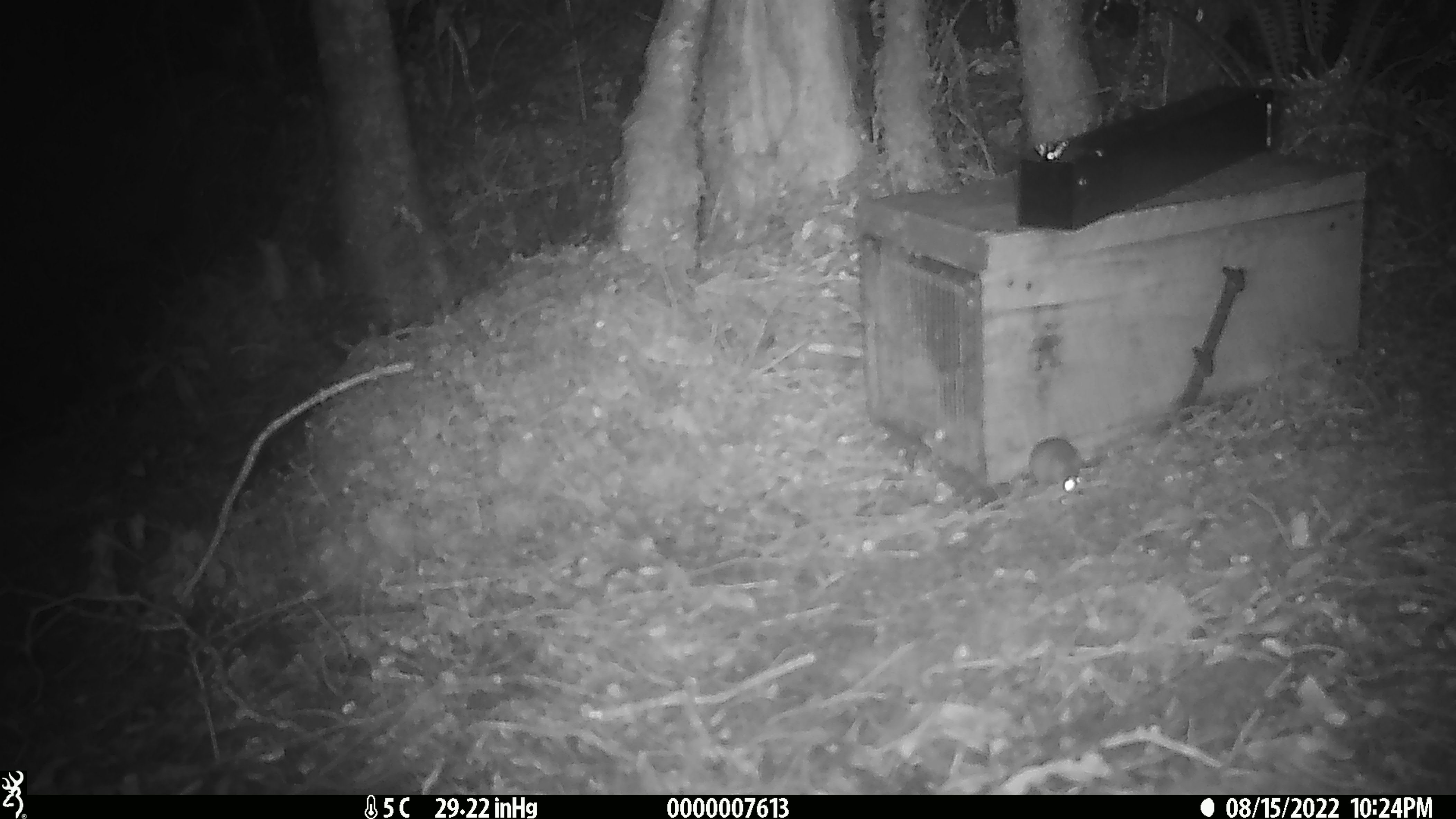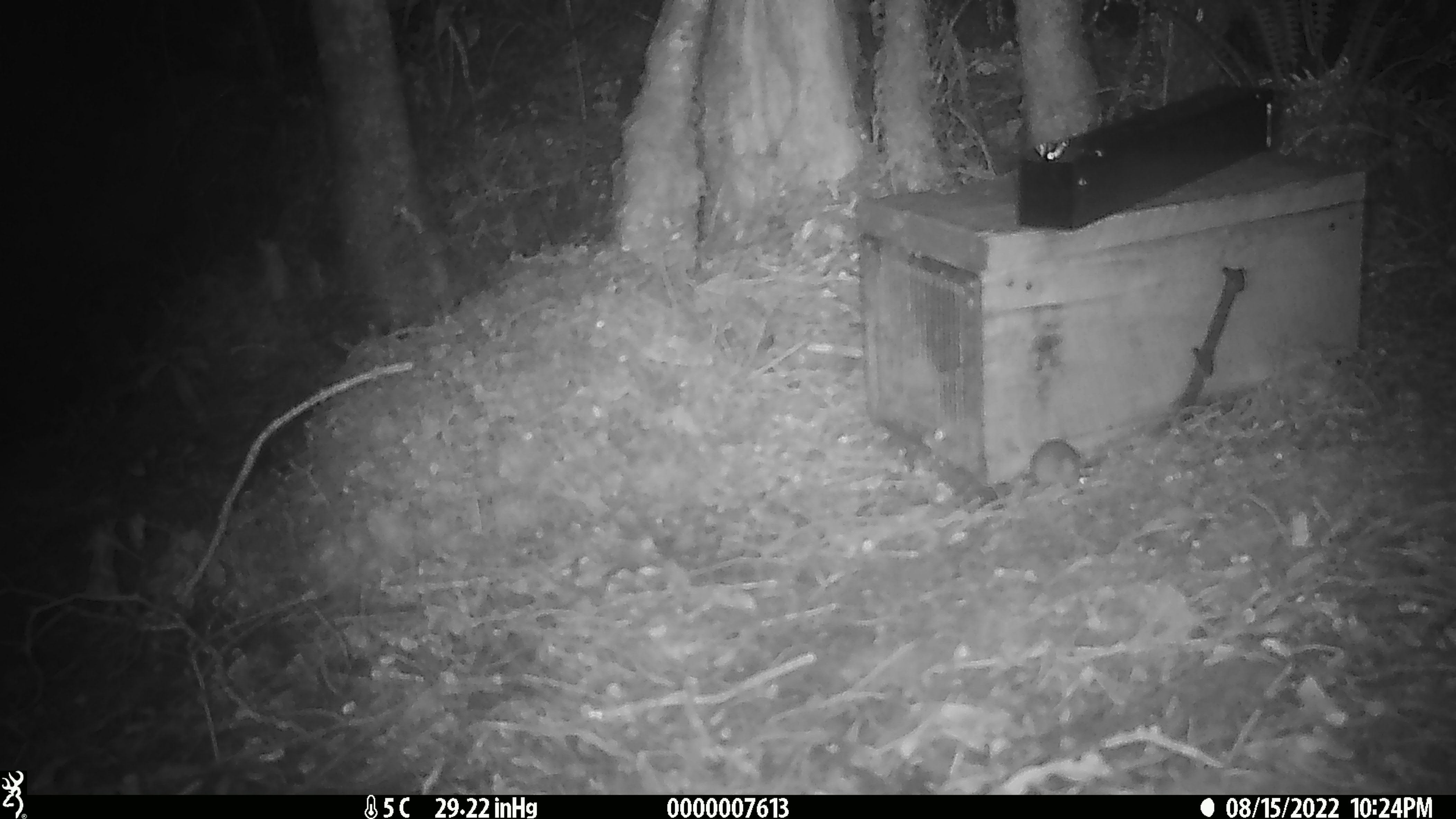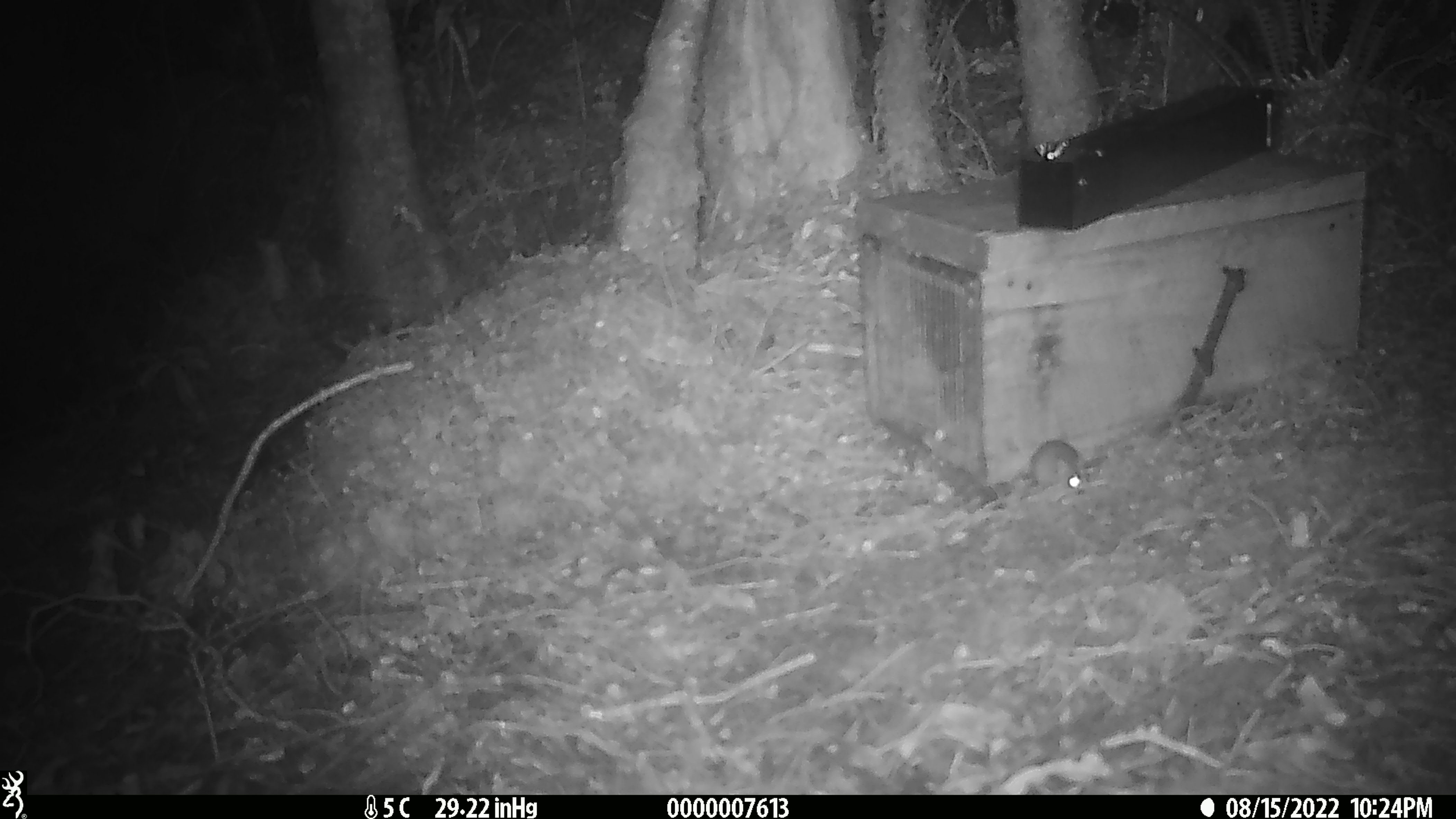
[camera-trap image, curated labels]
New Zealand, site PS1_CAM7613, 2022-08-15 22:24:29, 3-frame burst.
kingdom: Animalia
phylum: Chordata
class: Mammalia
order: Rodentia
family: Muridae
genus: Mus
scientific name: Mus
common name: mouse